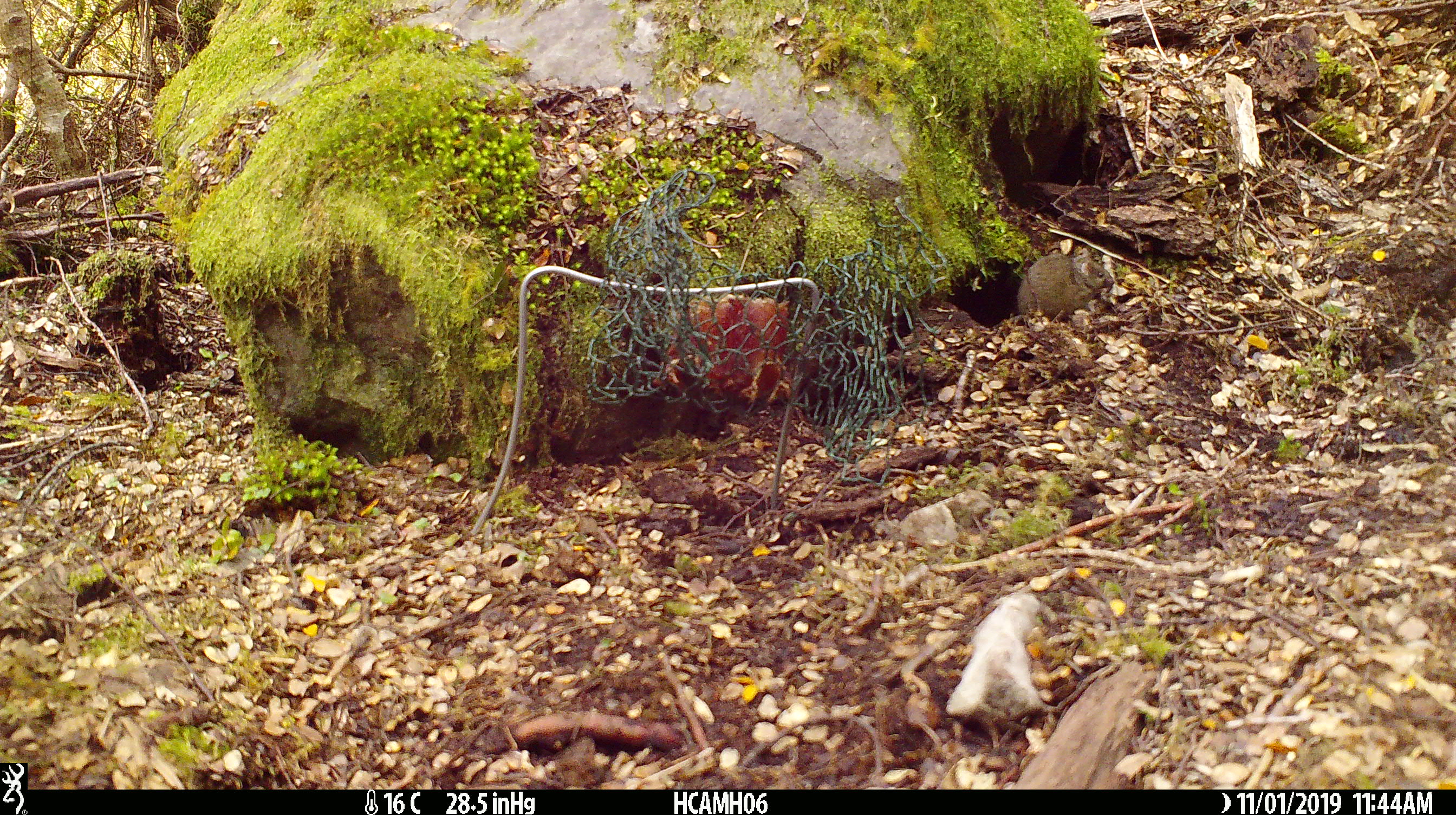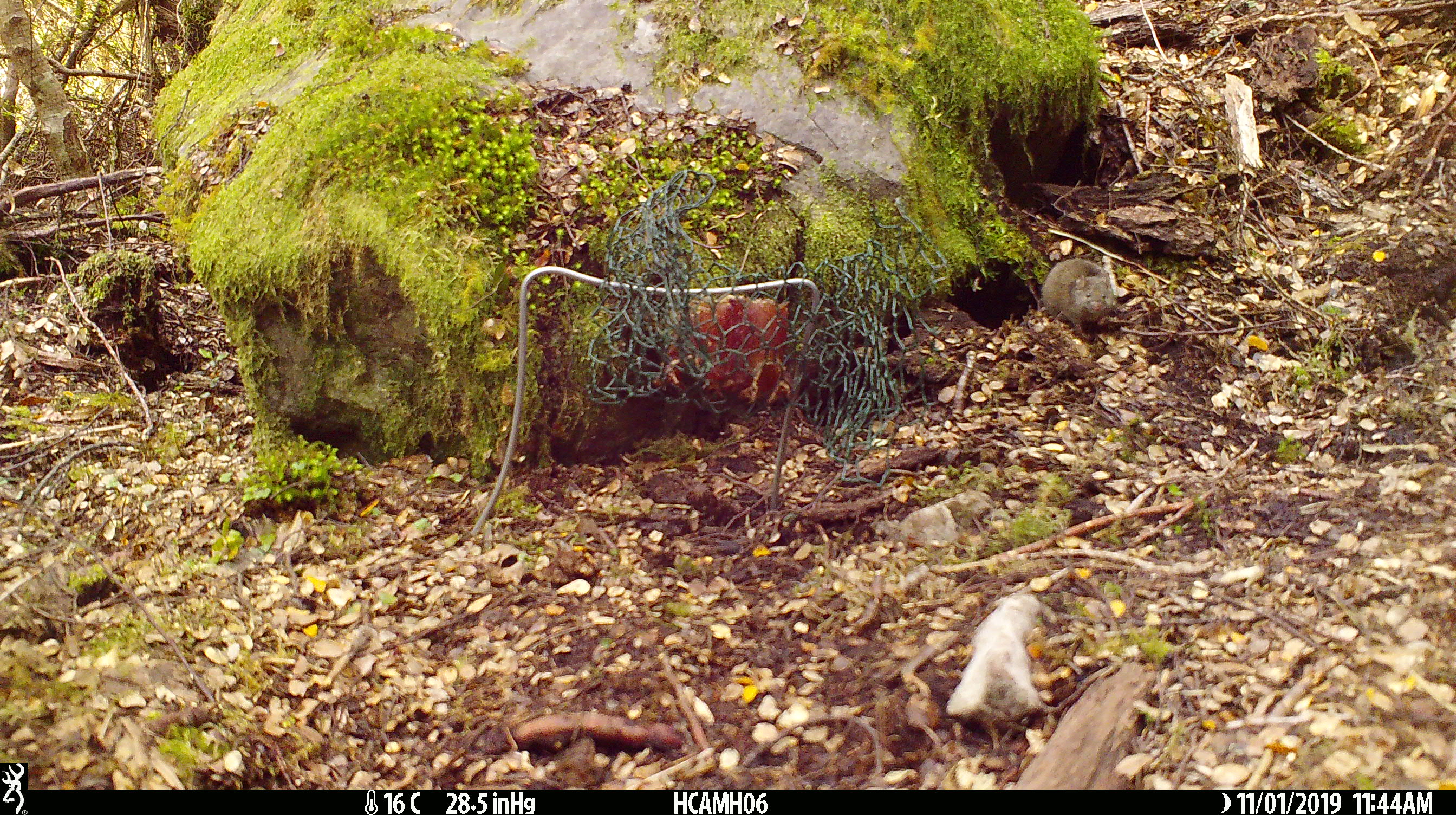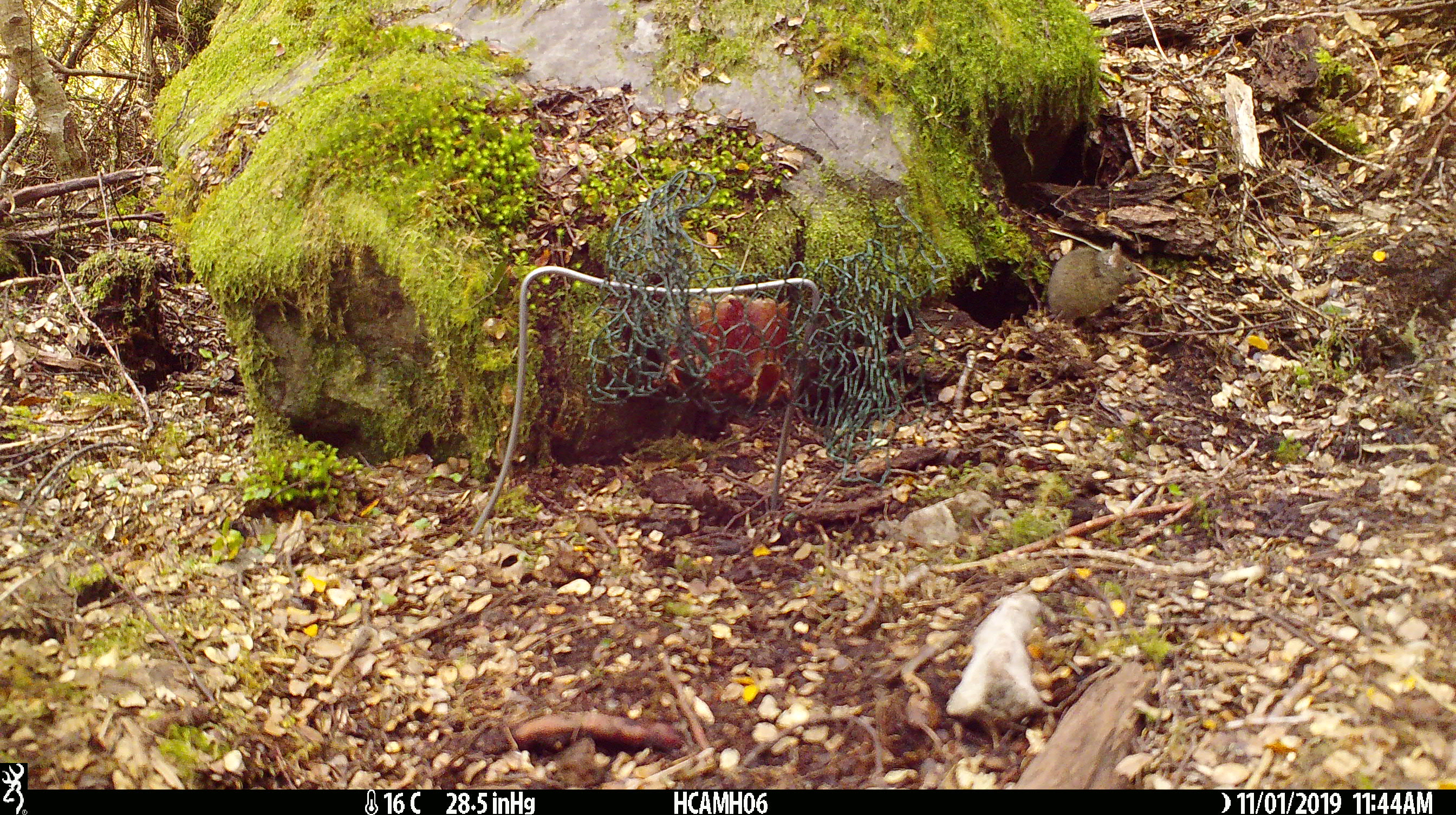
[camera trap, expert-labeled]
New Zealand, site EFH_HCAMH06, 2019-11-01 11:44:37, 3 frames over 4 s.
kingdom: Animalia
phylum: Chordata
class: Mammalia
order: Rodentia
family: Muridae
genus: Mus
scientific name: Mus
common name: mouse